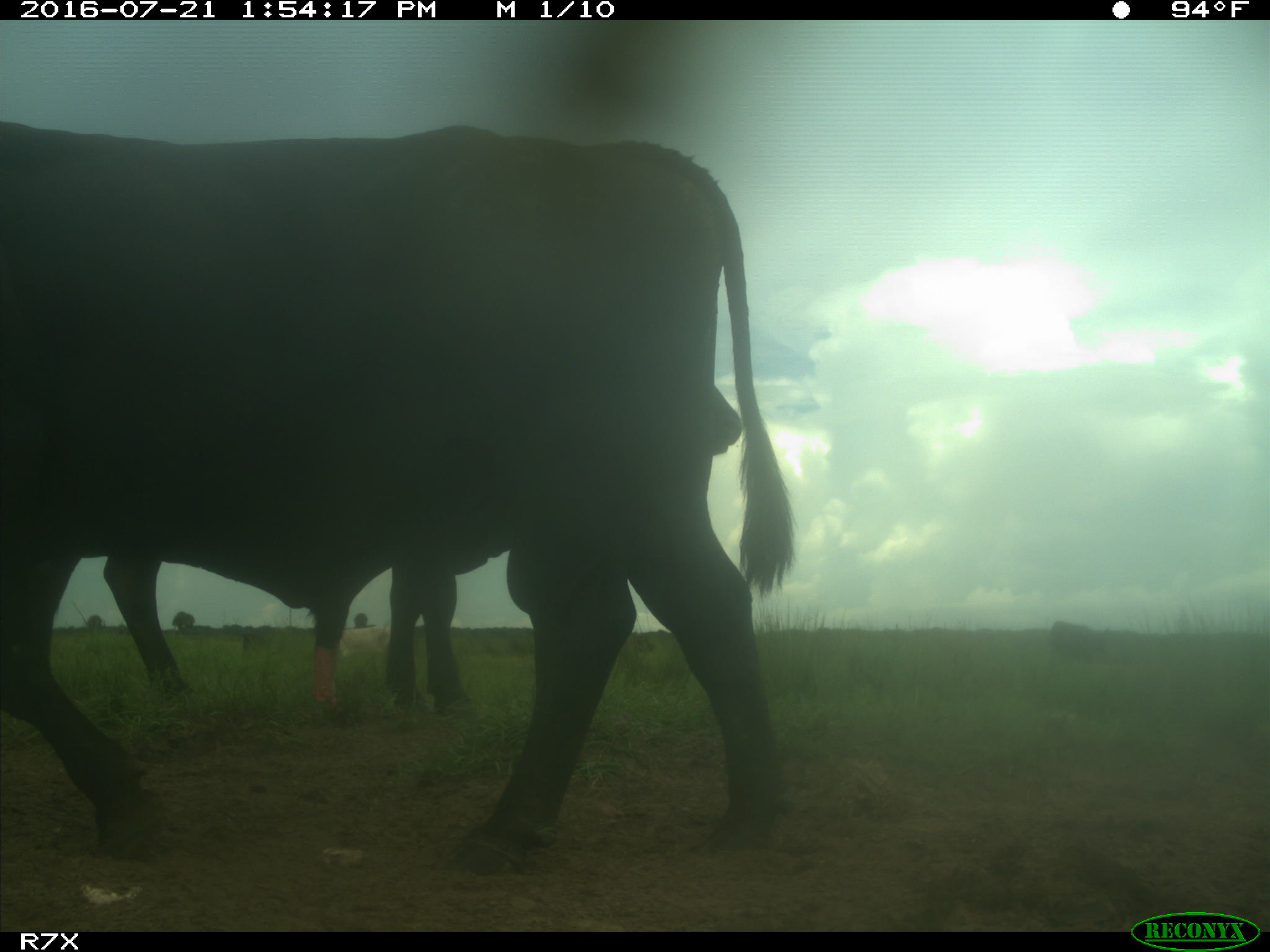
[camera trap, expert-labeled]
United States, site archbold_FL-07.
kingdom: Animalia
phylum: Chordata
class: Mammalia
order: Artiodactyla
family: Bovidae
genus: Bos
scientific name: Bos taurus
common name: domestic cow